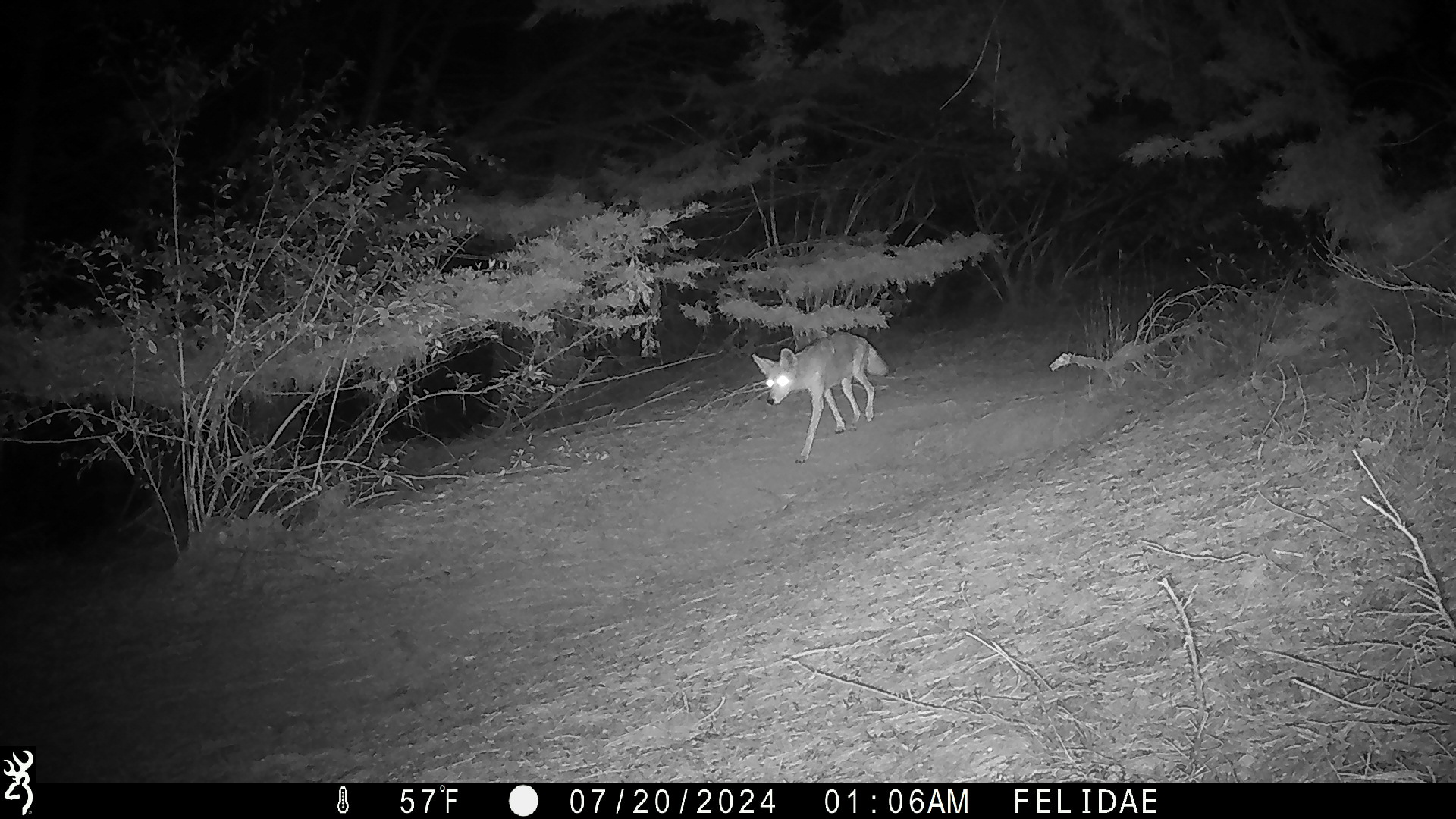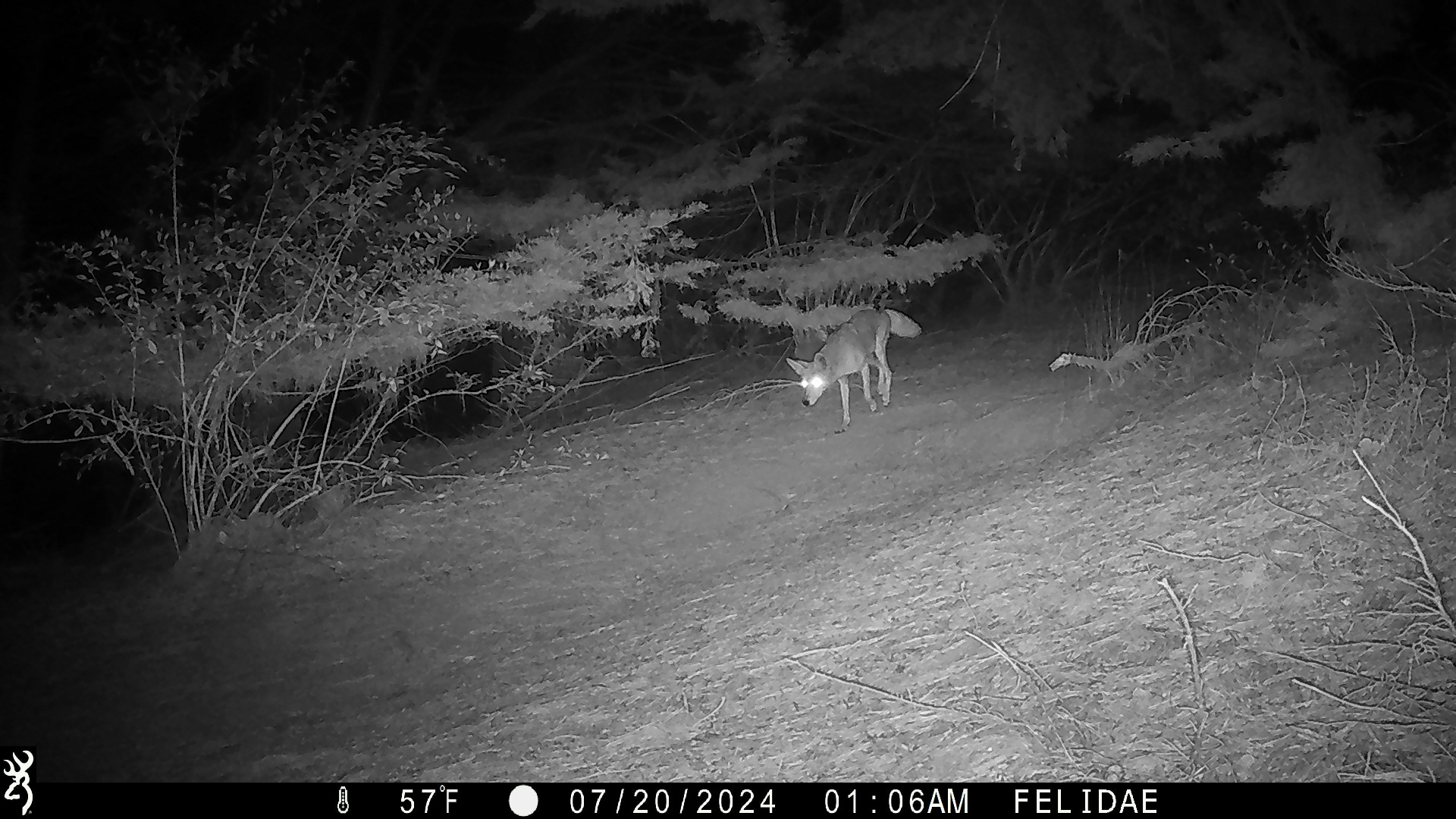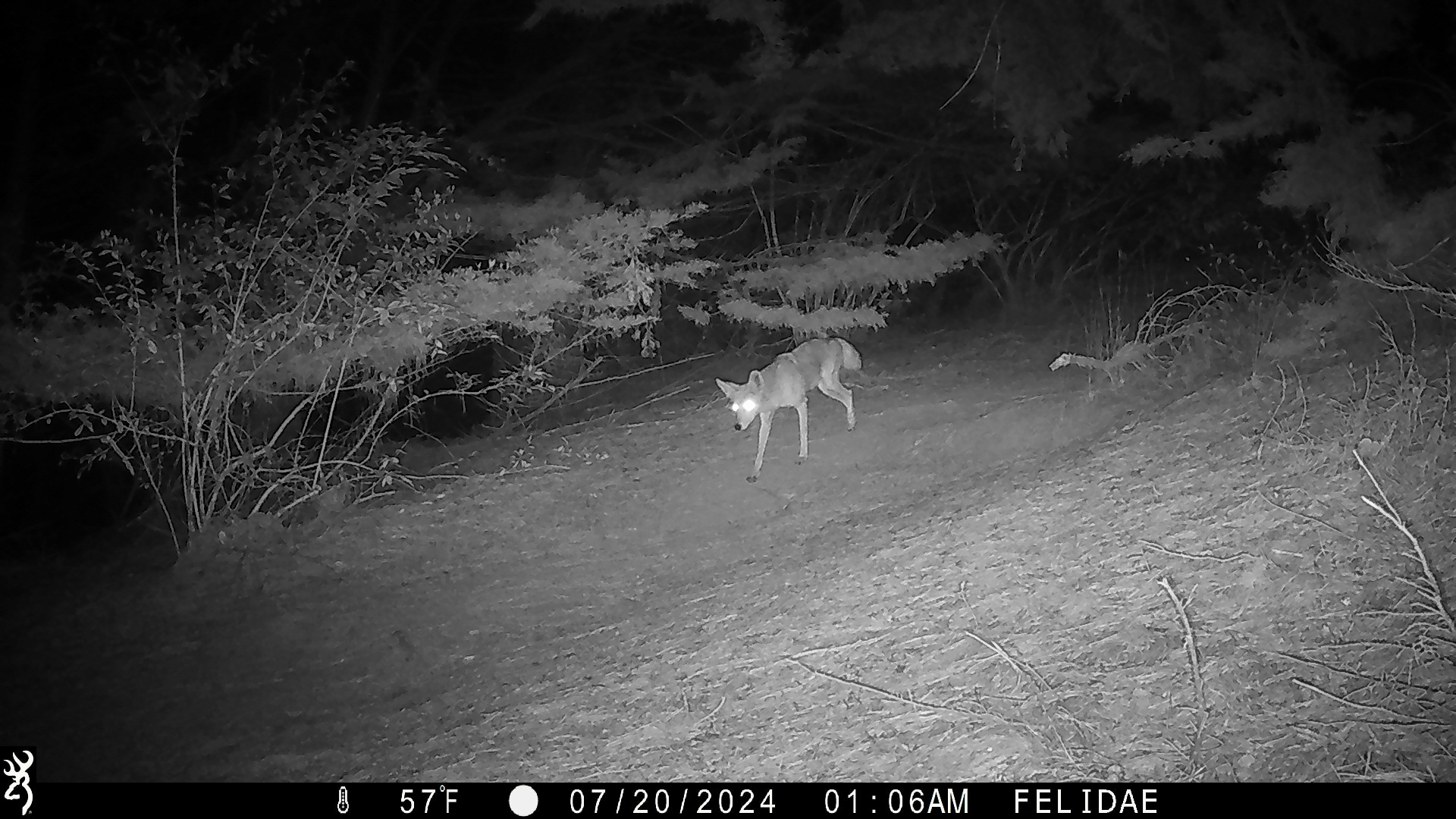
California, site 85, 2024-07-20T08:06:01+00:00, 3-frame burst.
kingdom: Animalia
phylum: Chordata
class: Mammalia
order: Carnivora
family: Canidae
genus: Canis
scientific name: Canis latrans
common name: coyote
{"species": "coyote (Canis latrans)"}